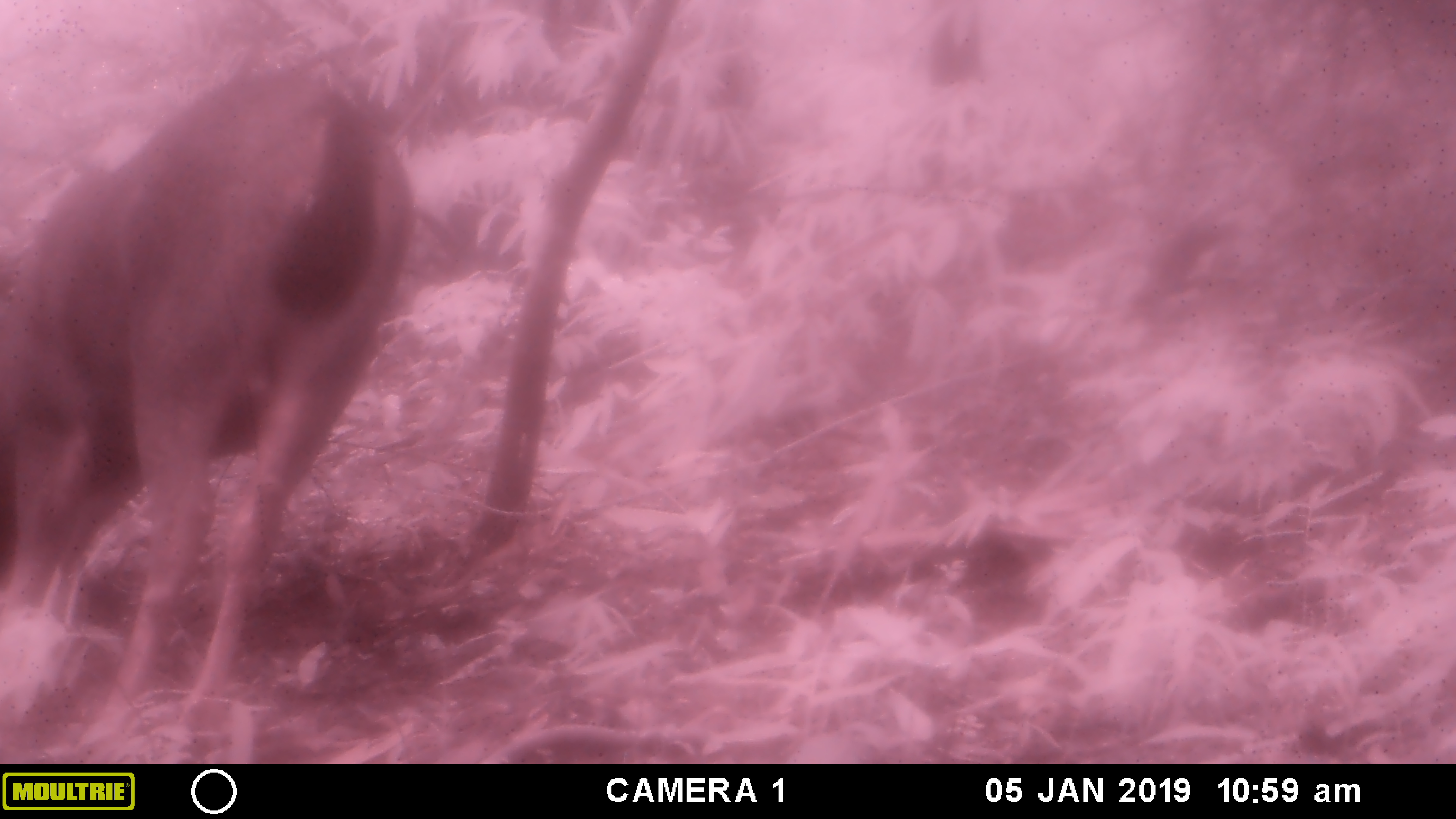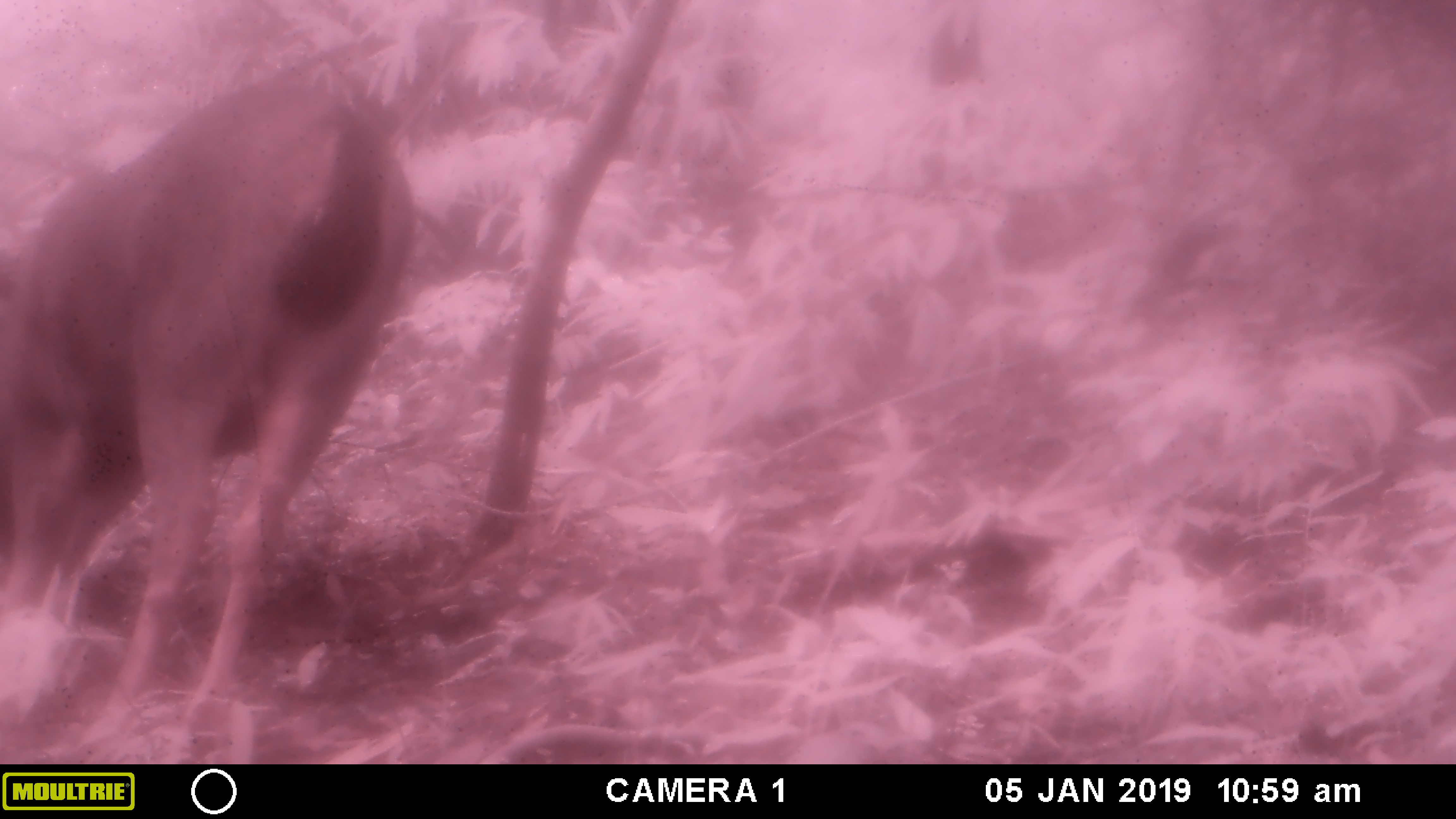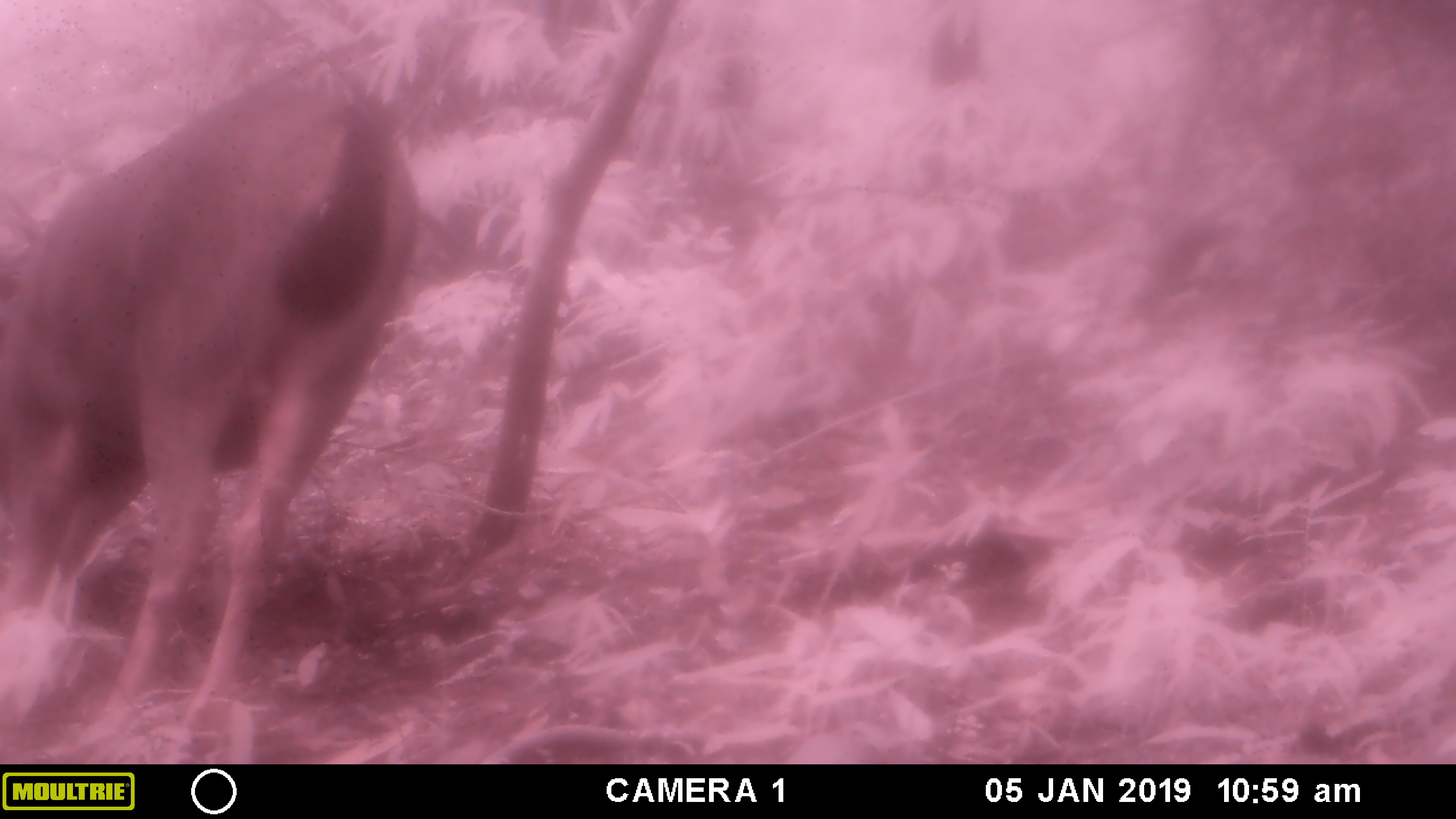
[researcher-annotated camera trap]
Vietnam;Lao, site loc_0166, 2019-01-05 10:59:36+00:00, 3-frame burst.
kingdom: Animalia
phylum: Chordata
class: Mammalia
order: Artiodactyla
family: Cervidae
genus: Rusa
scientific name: Rusa unicolor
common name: sambar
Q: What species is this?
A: Sambar (Rusa unicolor).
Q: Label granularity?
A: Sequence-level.